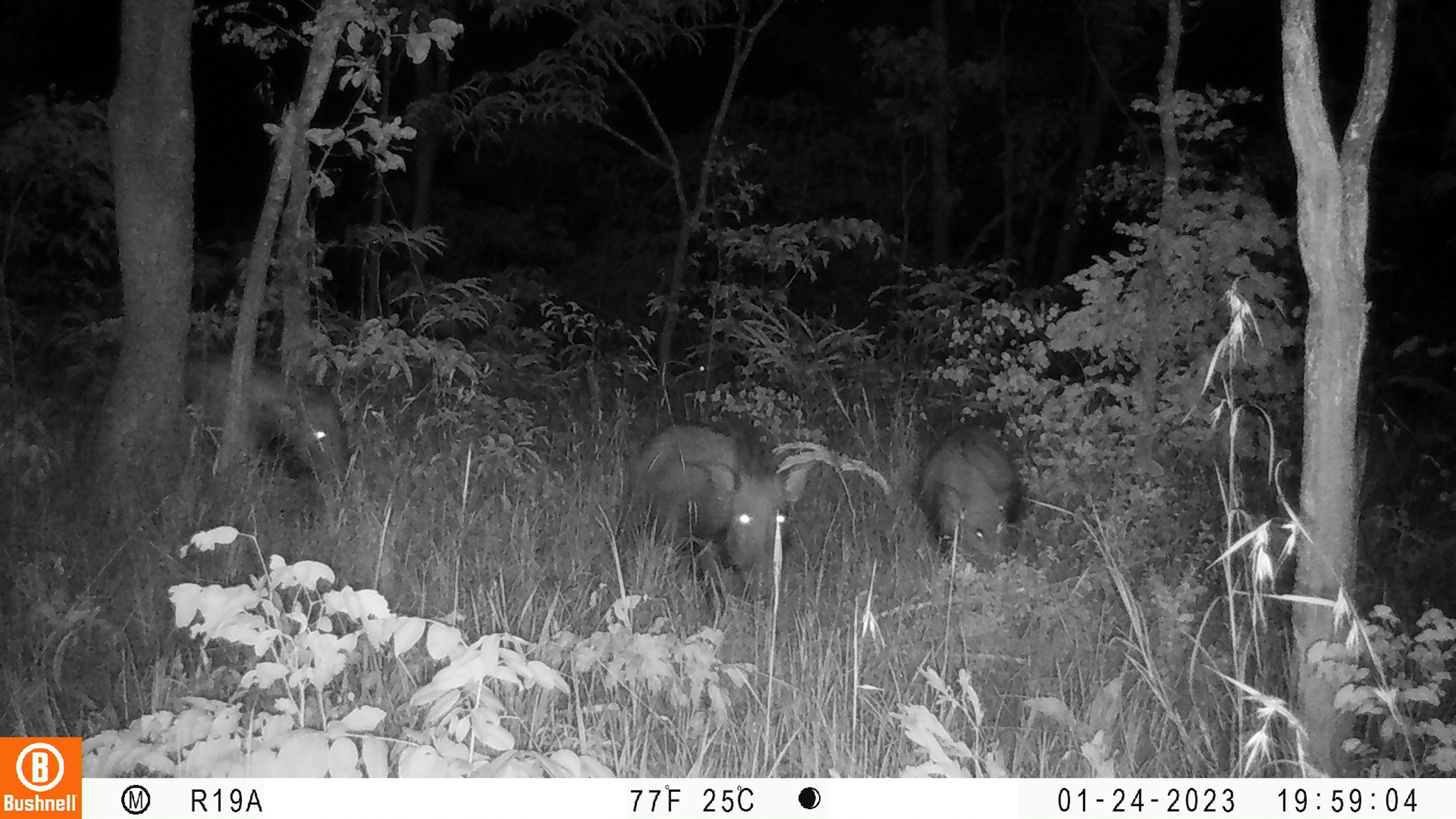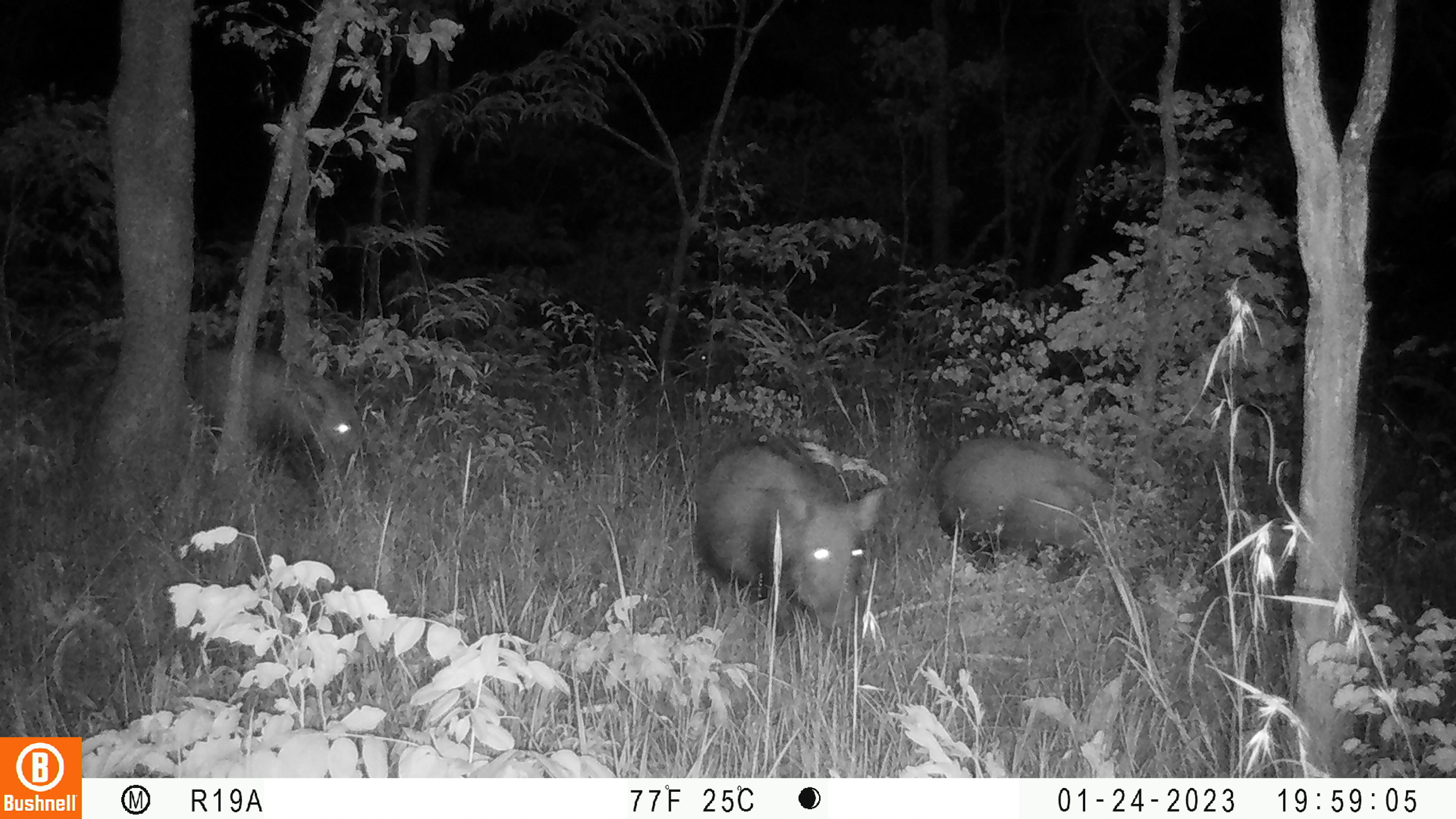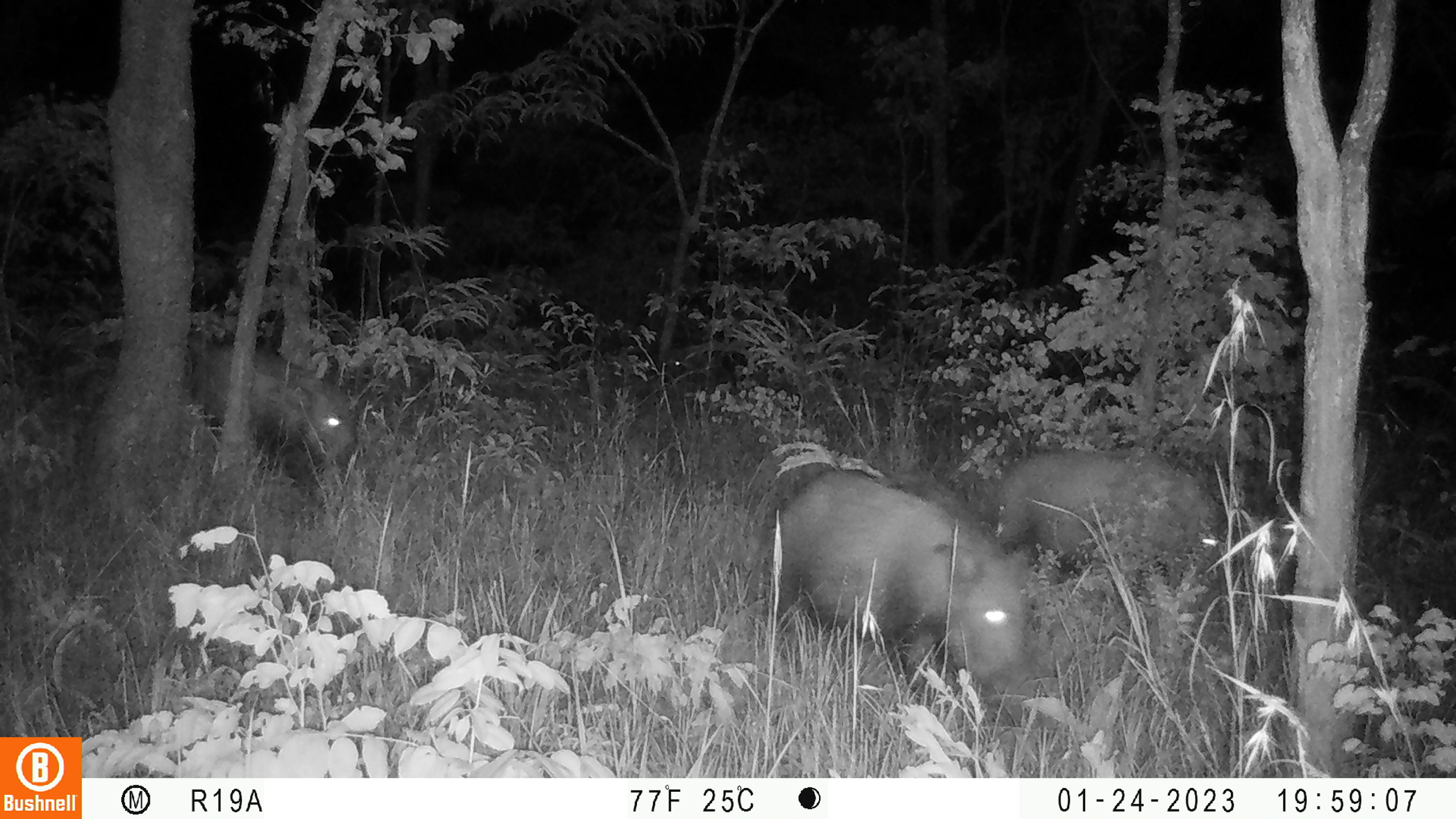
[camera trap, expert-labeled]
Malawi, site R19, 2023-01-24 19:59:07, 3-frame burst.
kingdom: Animalia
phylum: Chordata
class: Mammalia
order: Artiodactyla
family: Suidae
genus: Potamochoerus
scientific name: Potamochoerus larvatus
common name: bushpig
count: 3